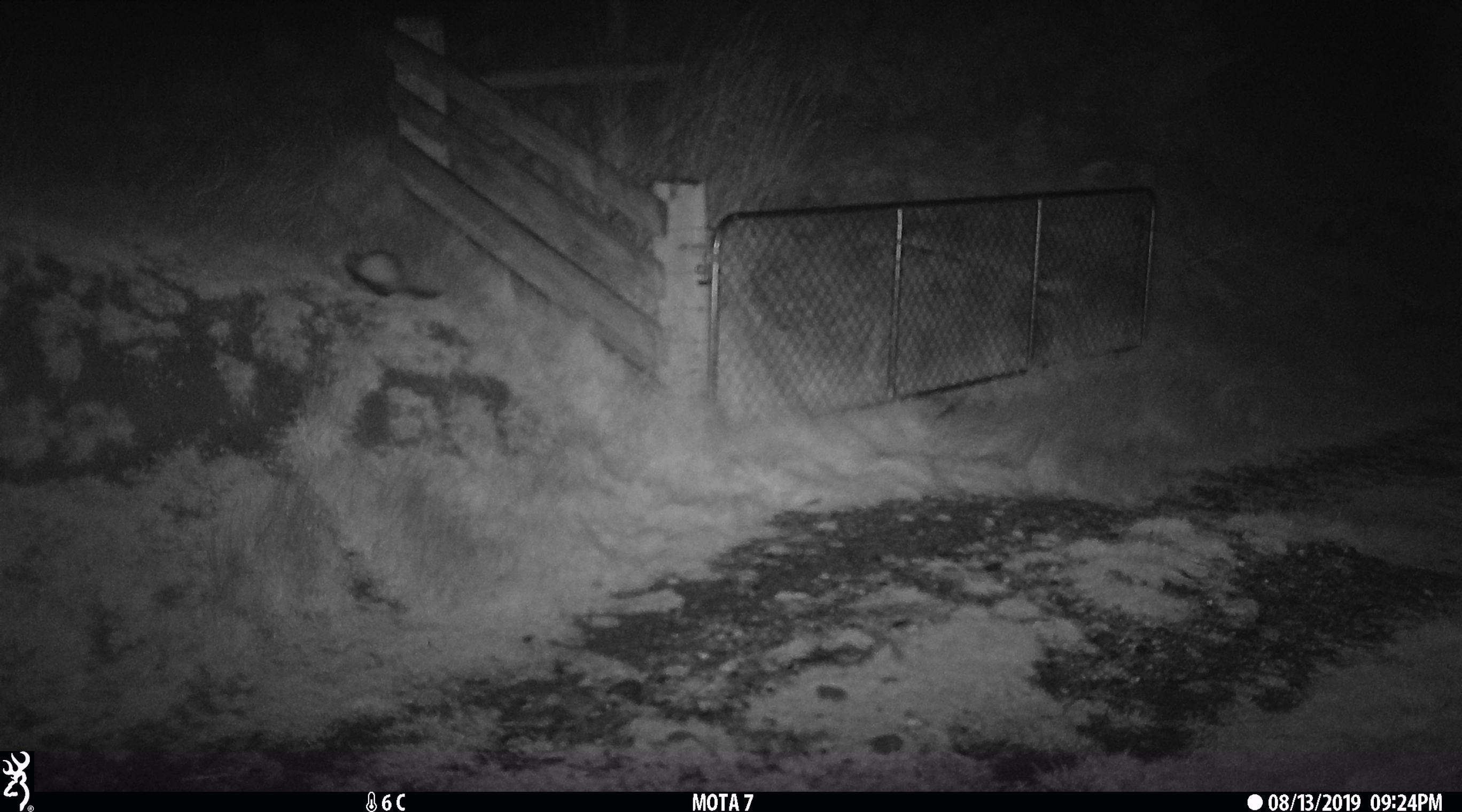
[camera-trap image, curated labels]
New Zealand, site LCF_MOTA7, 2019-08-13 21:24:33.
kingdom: Animalia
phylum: Chordata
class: Mammalia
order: Carnivora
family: Mustelidae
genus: Mustela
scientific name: Mustela furo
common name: ferret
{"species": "ferret (Mustela furo)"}